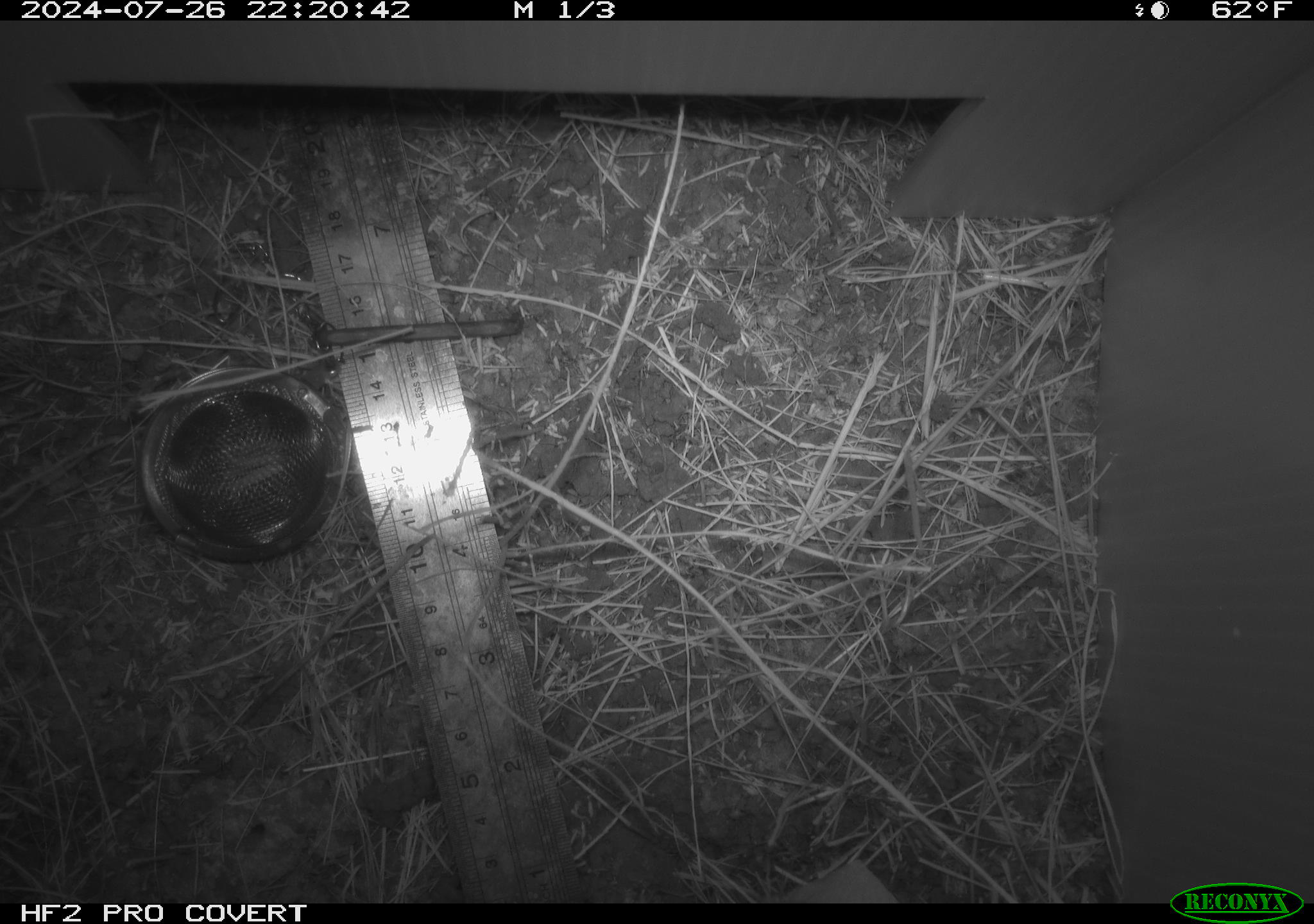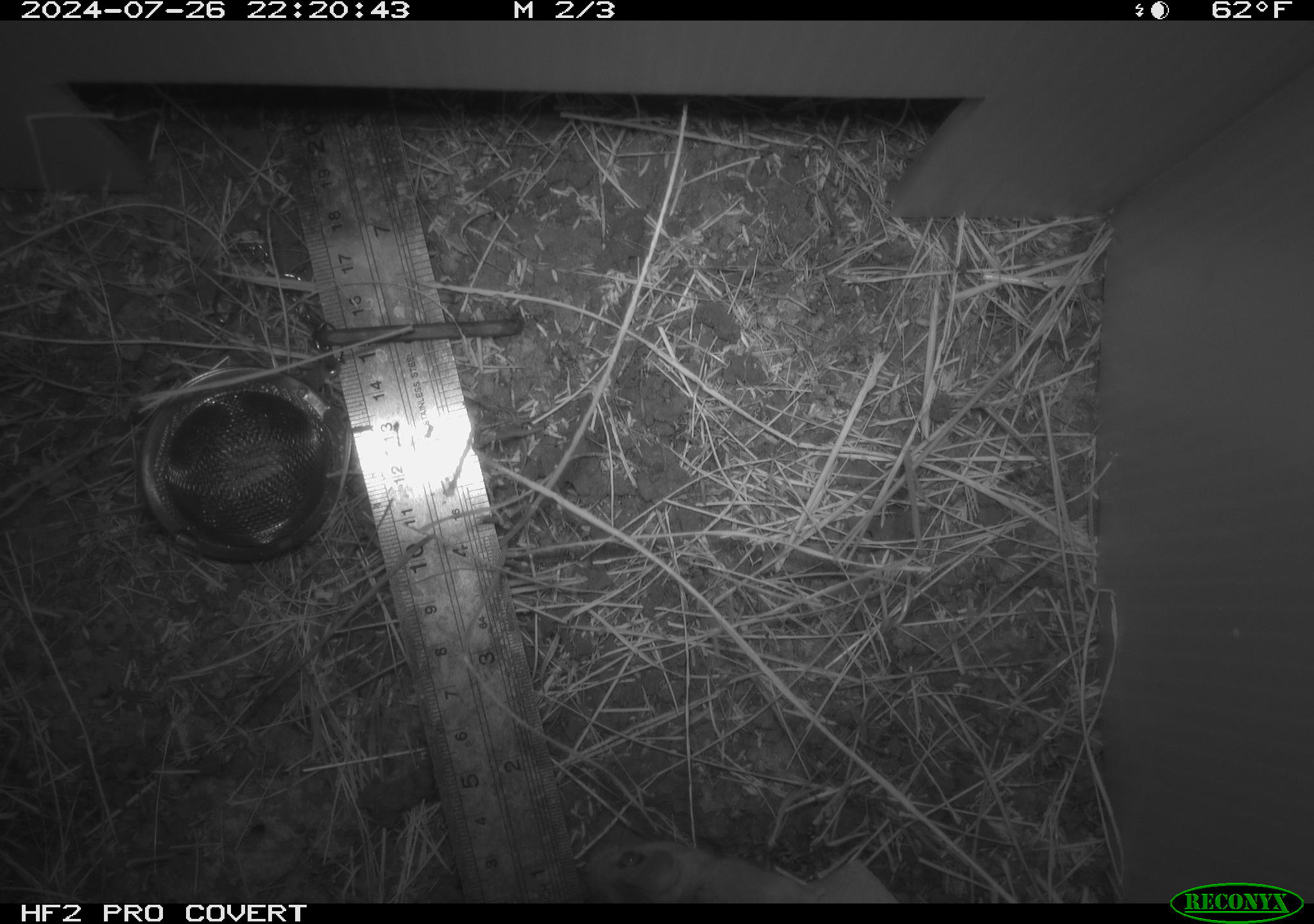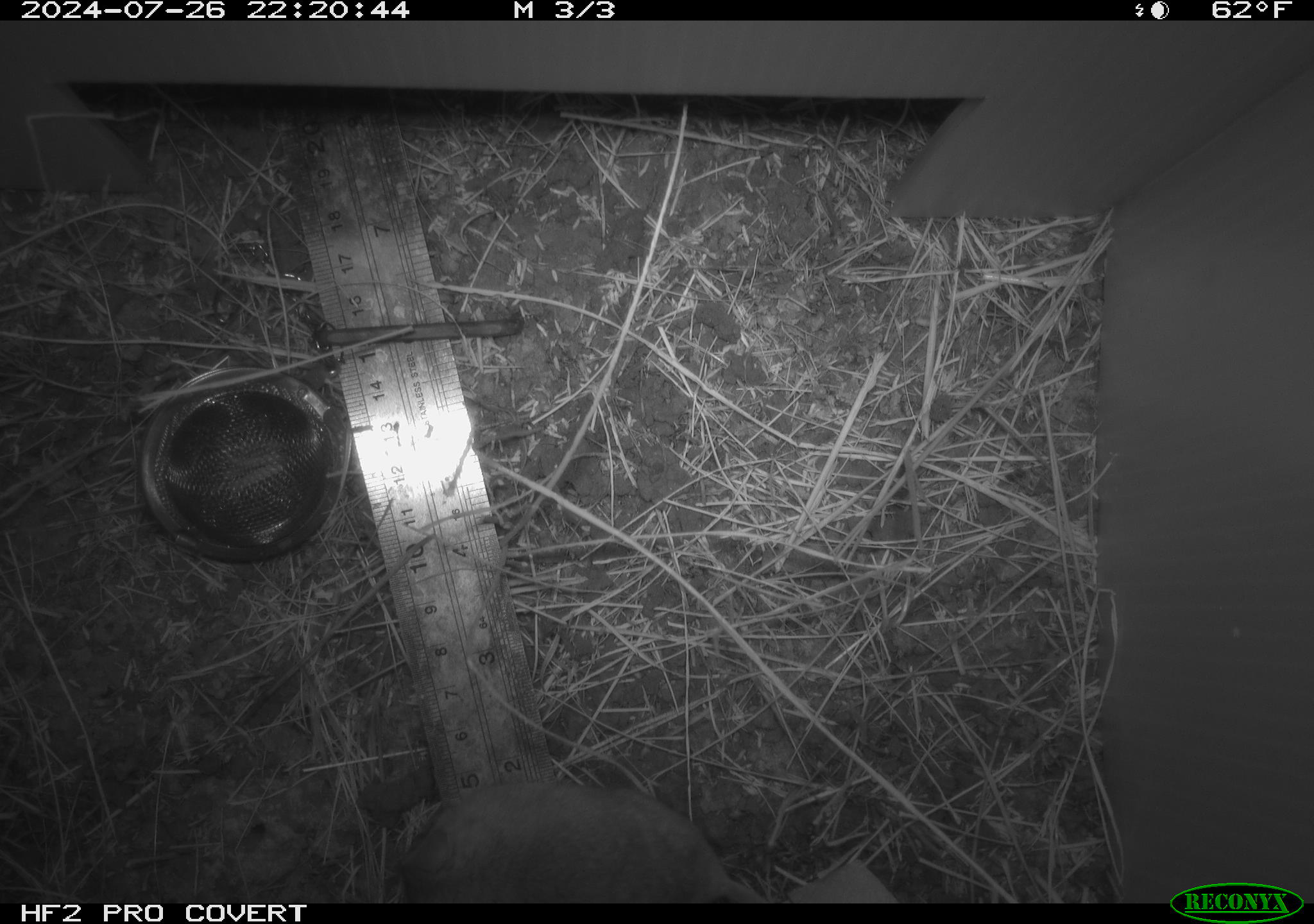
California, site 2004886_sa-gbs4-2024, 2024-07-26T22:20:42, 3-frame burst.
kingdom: Animalia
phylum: Chordata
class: Mammalia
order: Rodentia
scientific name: Rodentia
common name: mouse species